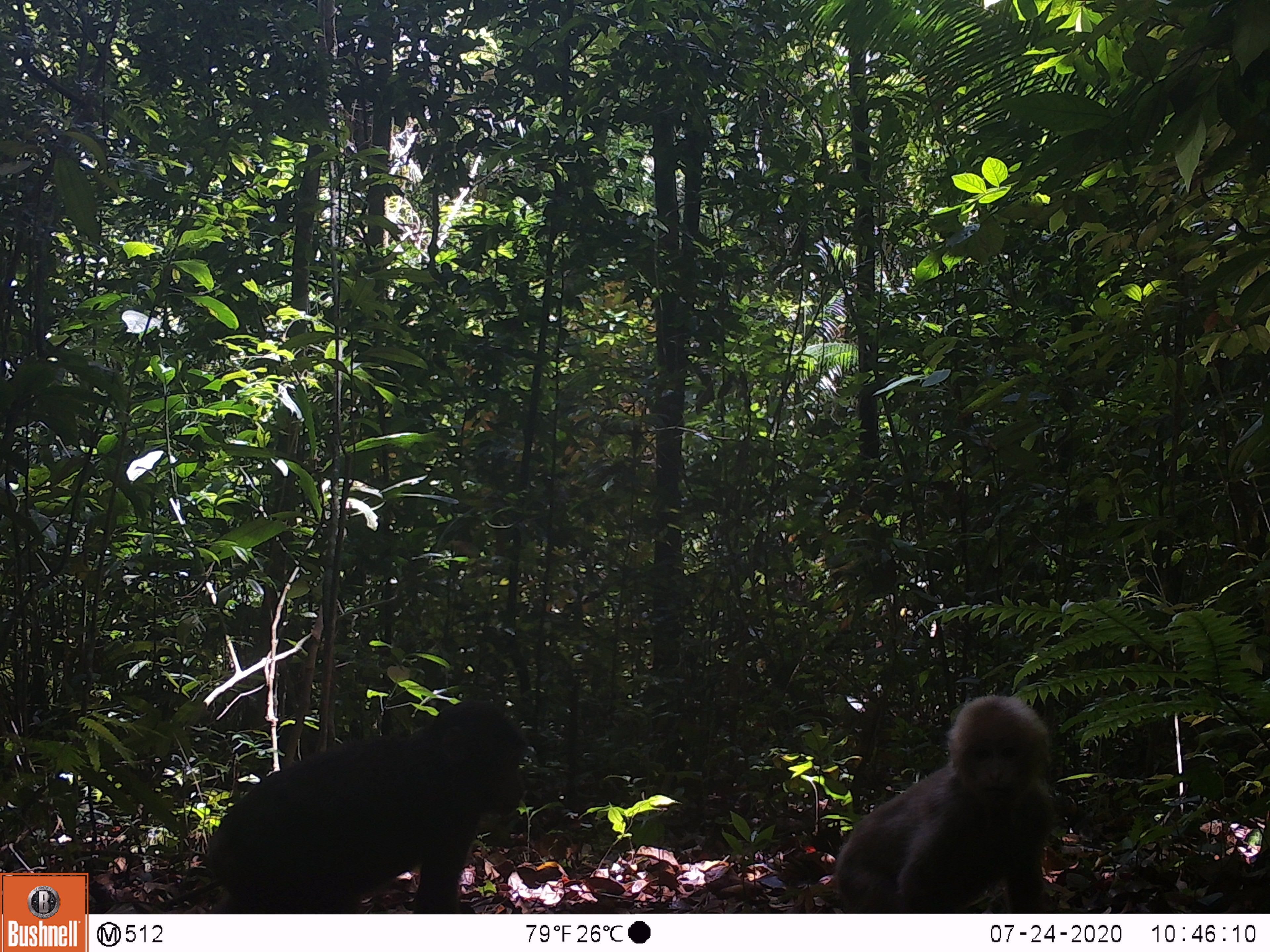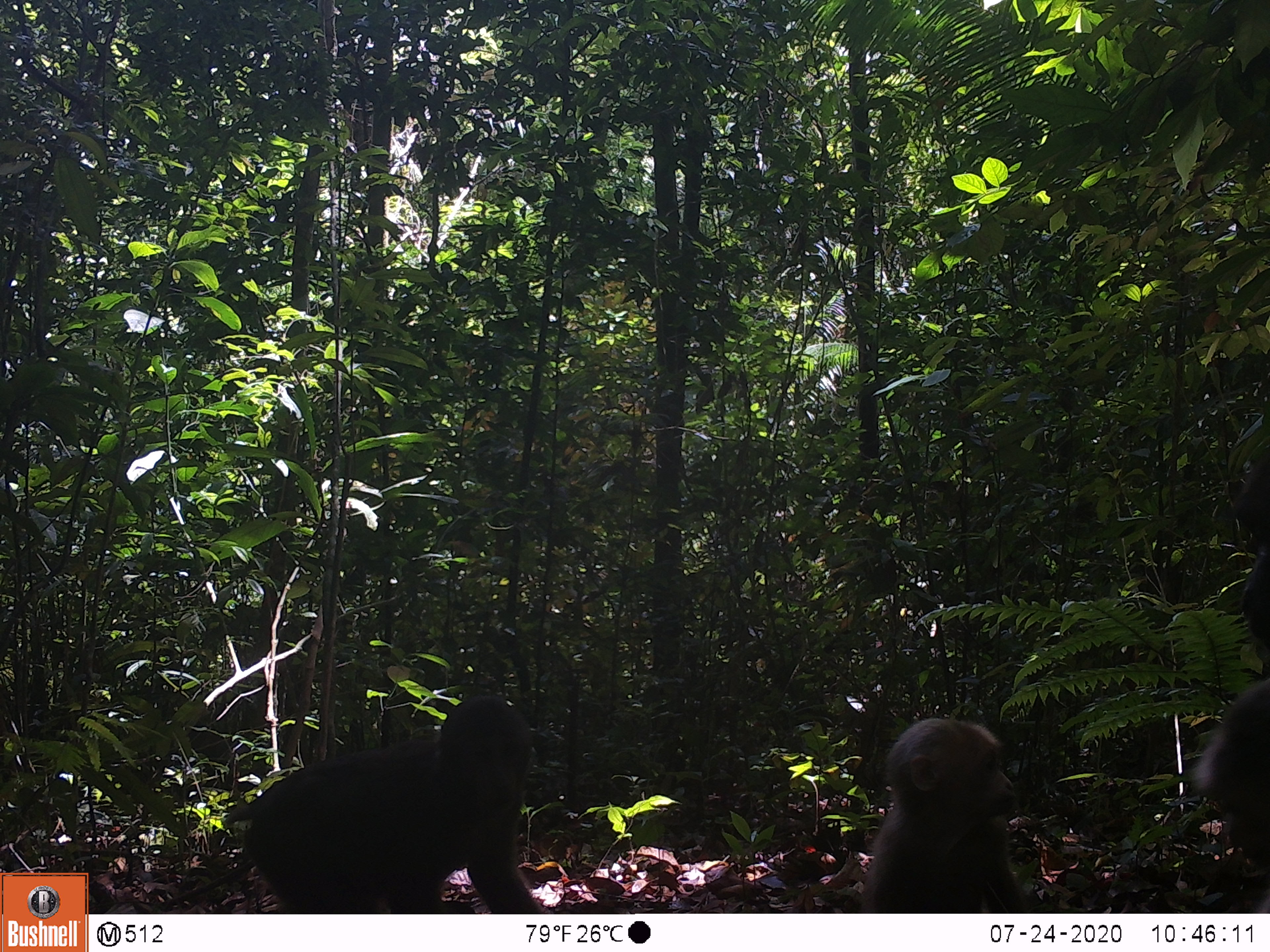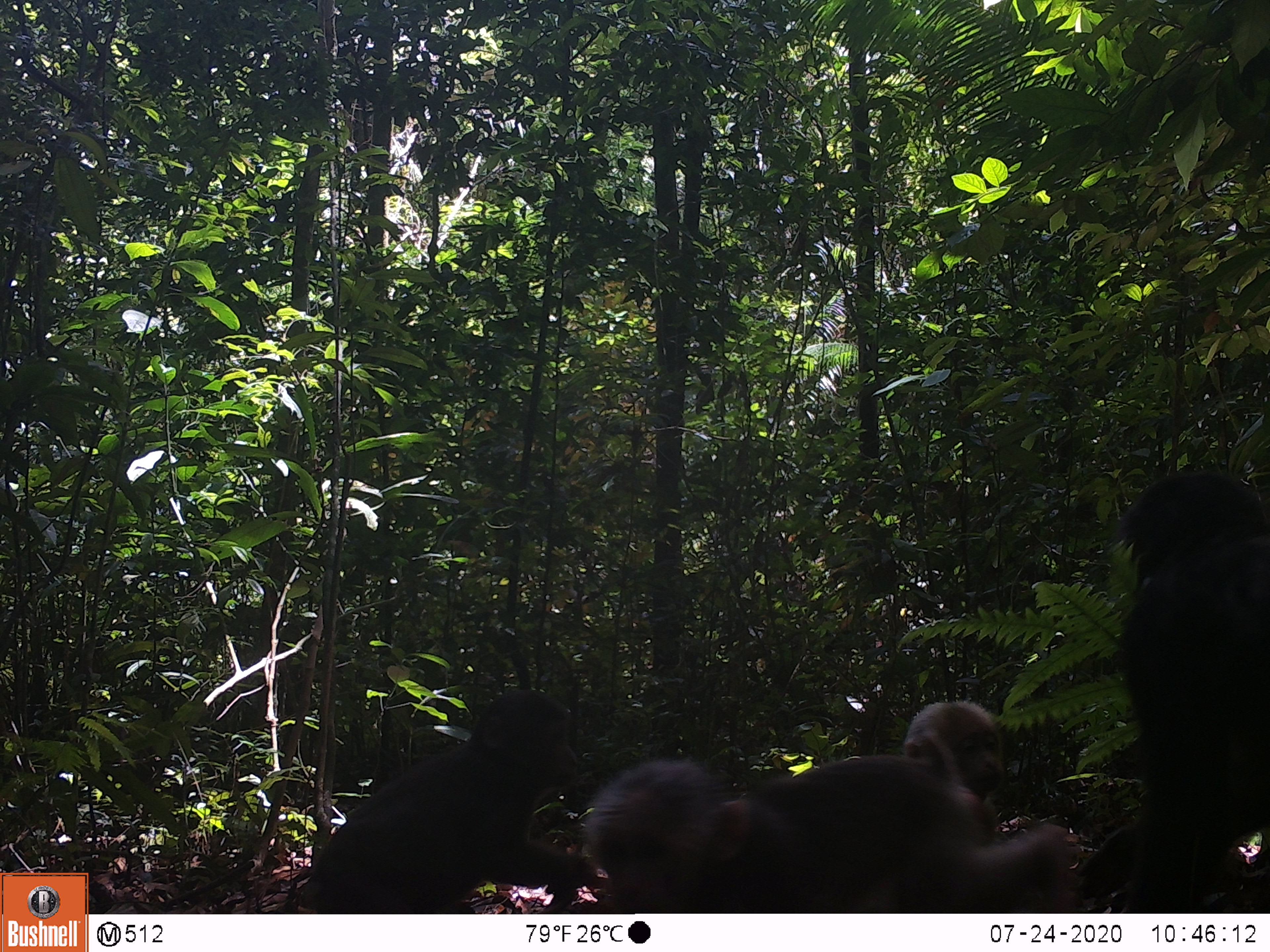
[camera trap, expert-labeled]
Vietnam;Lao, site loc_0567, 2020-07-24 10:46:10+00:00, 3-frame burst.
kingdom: Animalia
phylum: Chordata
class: Mammalia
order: Primates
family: Cercopithecidae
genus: Macaca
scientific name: Macaca arctoides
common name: stump-tailed macaque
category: stump tailed macaque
Stump tailed macaque (stump-tailed macaque) (Macaca arctoides). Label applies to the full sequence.